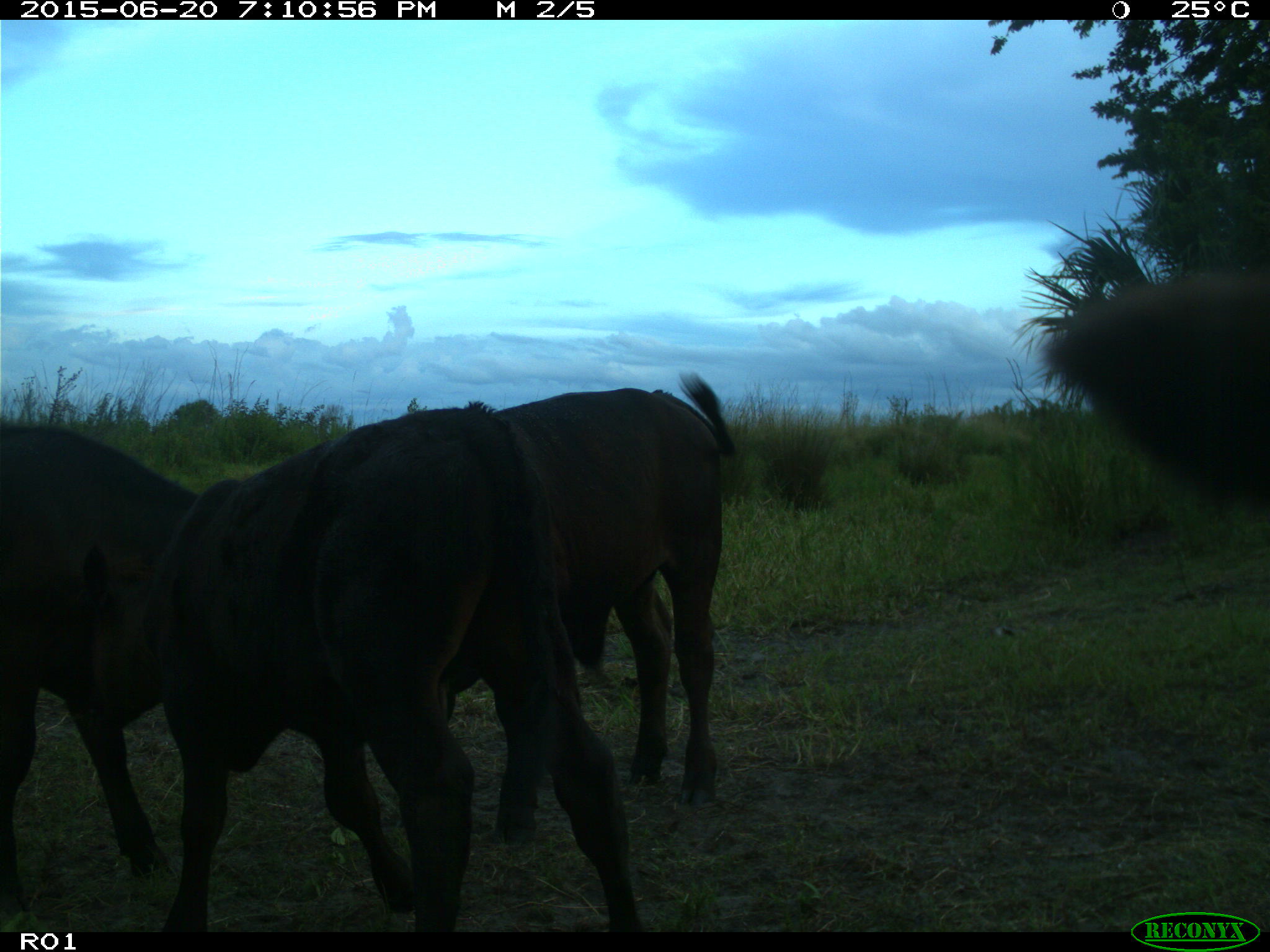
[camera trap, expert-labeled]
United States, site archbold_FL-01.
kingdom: Animalia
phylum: Chordata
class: Mammalia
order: Artiodactyla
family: Bovidae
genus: Bos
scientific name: Bos taurus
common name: domestic cow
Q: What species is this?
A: Bos taurus (domestic cow).